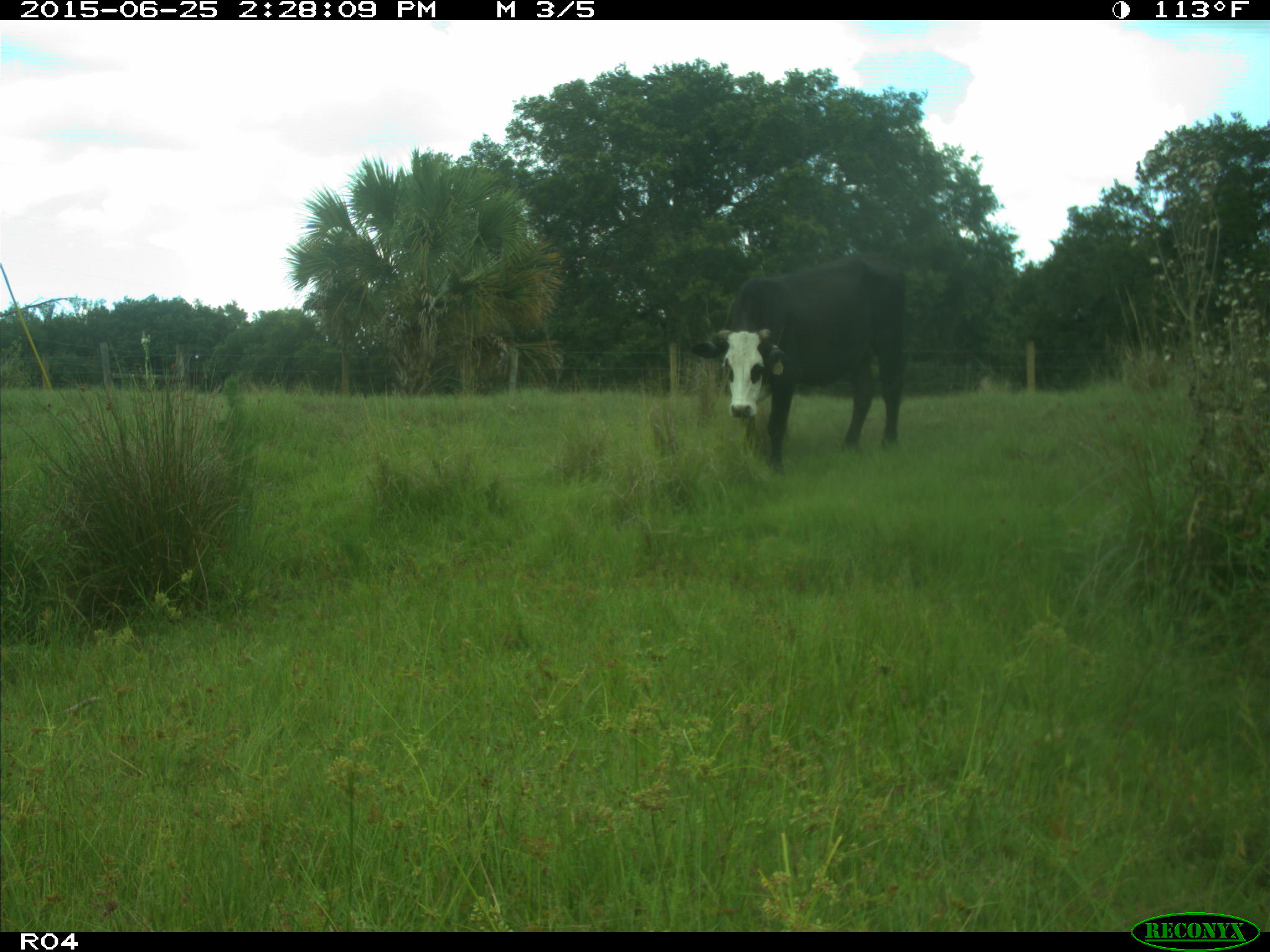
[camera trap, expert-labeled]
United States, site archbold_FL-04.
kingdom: Animalia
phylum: Chordata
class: Mammalia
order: Artiodactyla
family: Bovidae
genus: Bos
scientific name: Bos taurus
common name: domestic cow